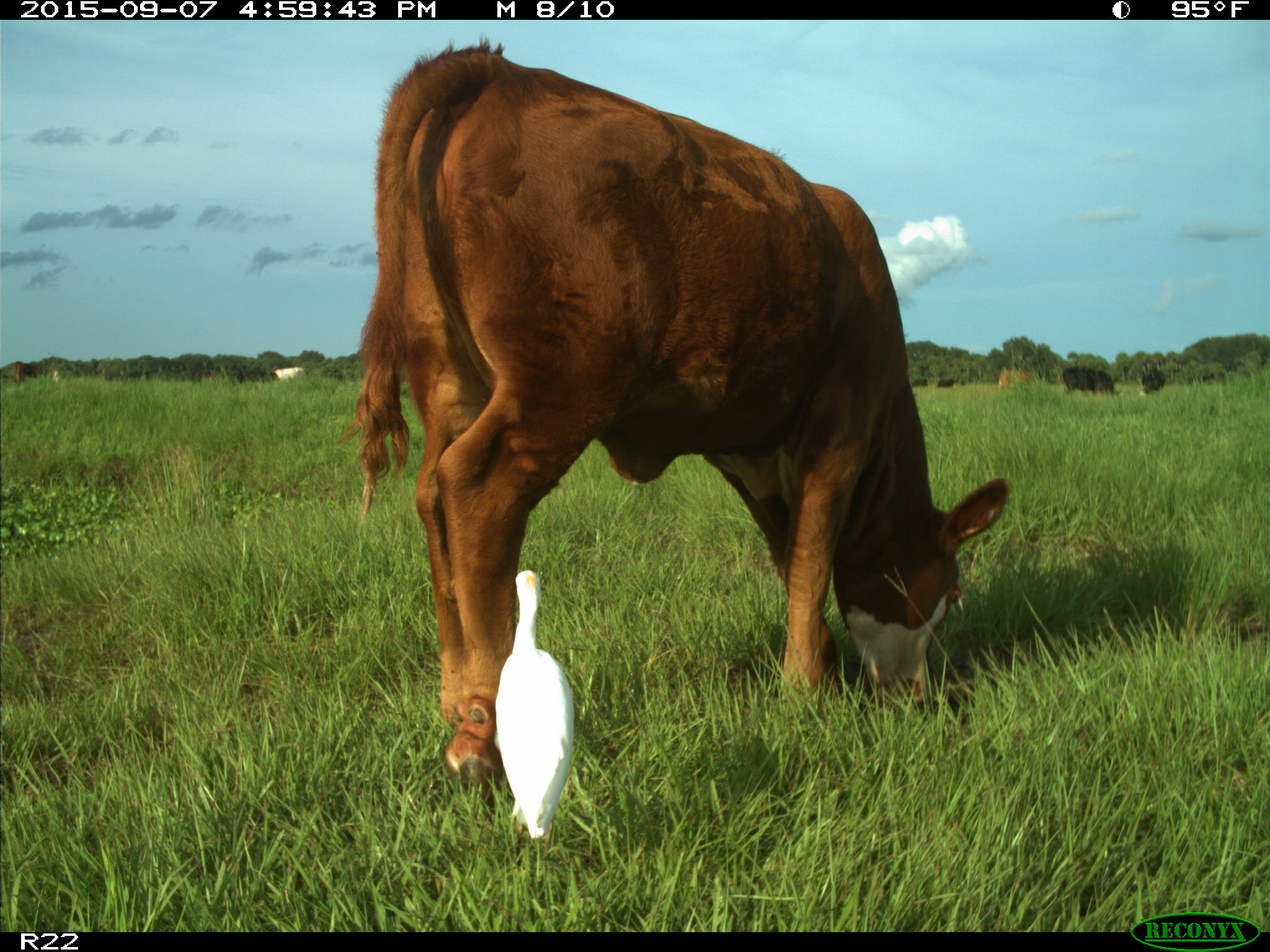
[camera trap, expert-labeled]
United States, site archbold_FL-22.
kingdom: Animalia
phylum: Chordata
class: Mammalia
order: Artiodactyla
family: Bovidae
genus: Bos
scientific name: Bos taurus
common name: domestic cow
Bos taurus (domestic cow).